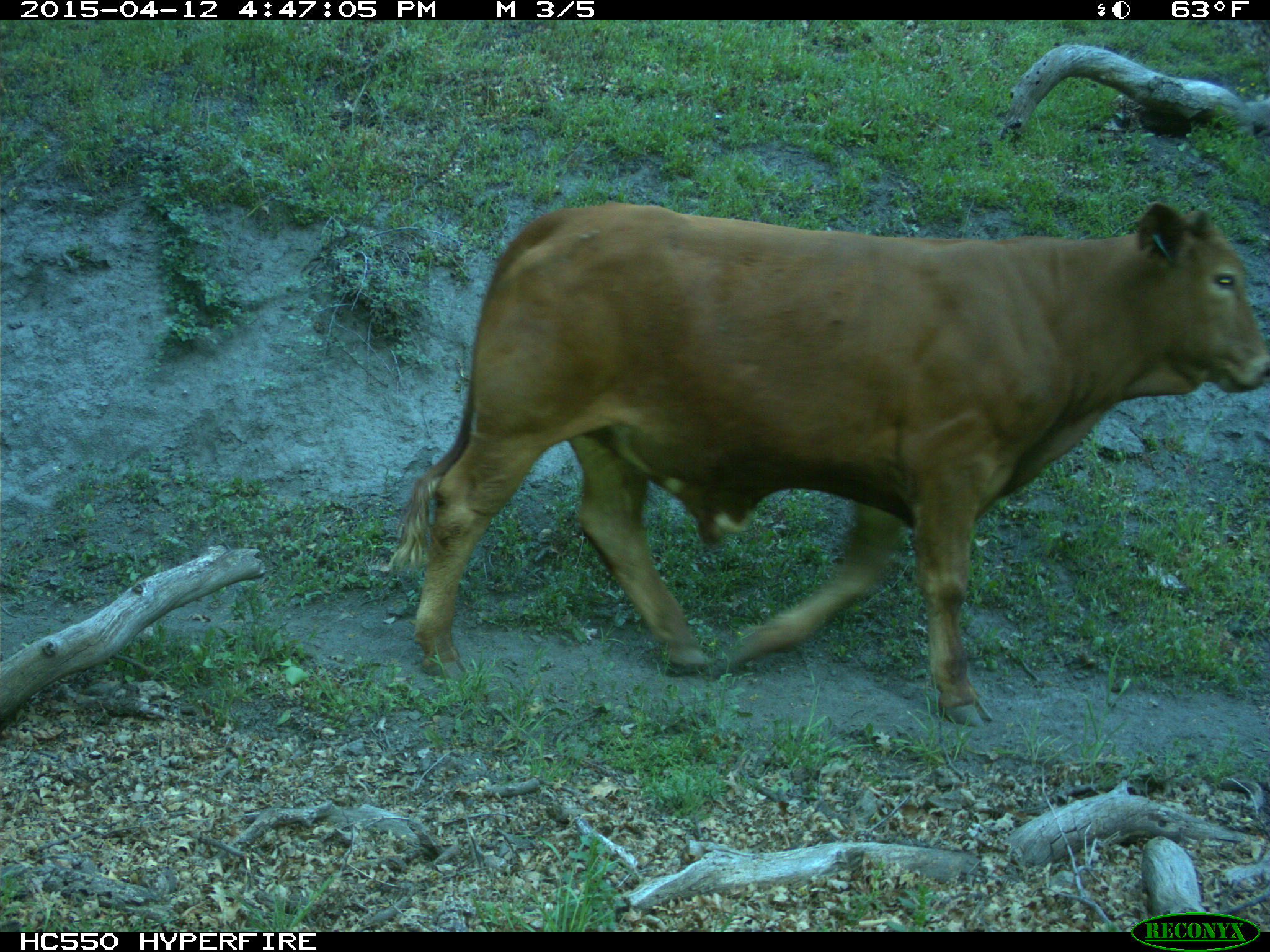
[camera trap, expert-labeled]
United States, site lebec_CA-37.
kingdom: Animalia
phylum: Chordata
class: Mammalia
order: Artiodactyla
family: Bovidae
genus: Bos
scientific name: Bos taurus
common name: domestic cow